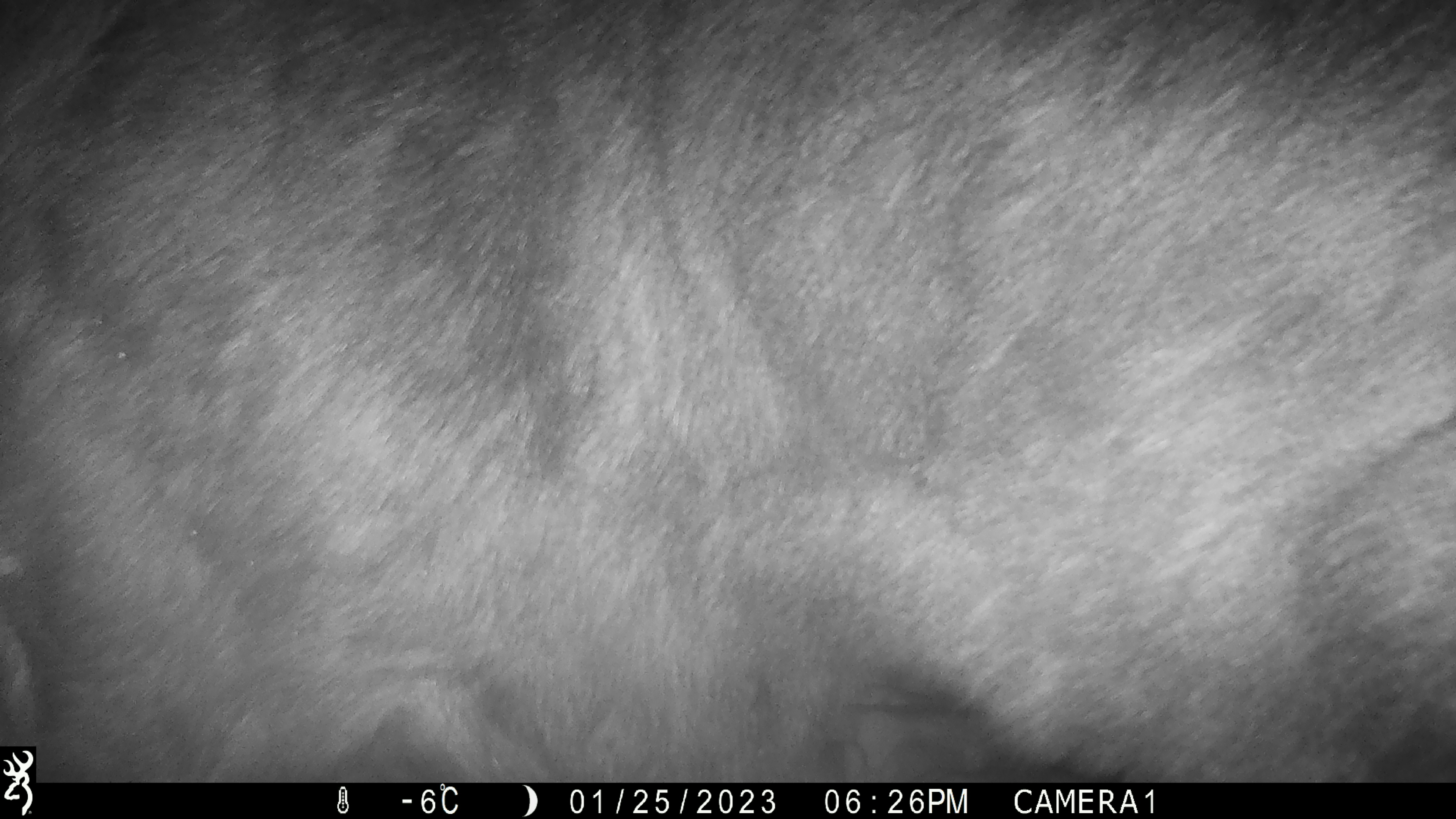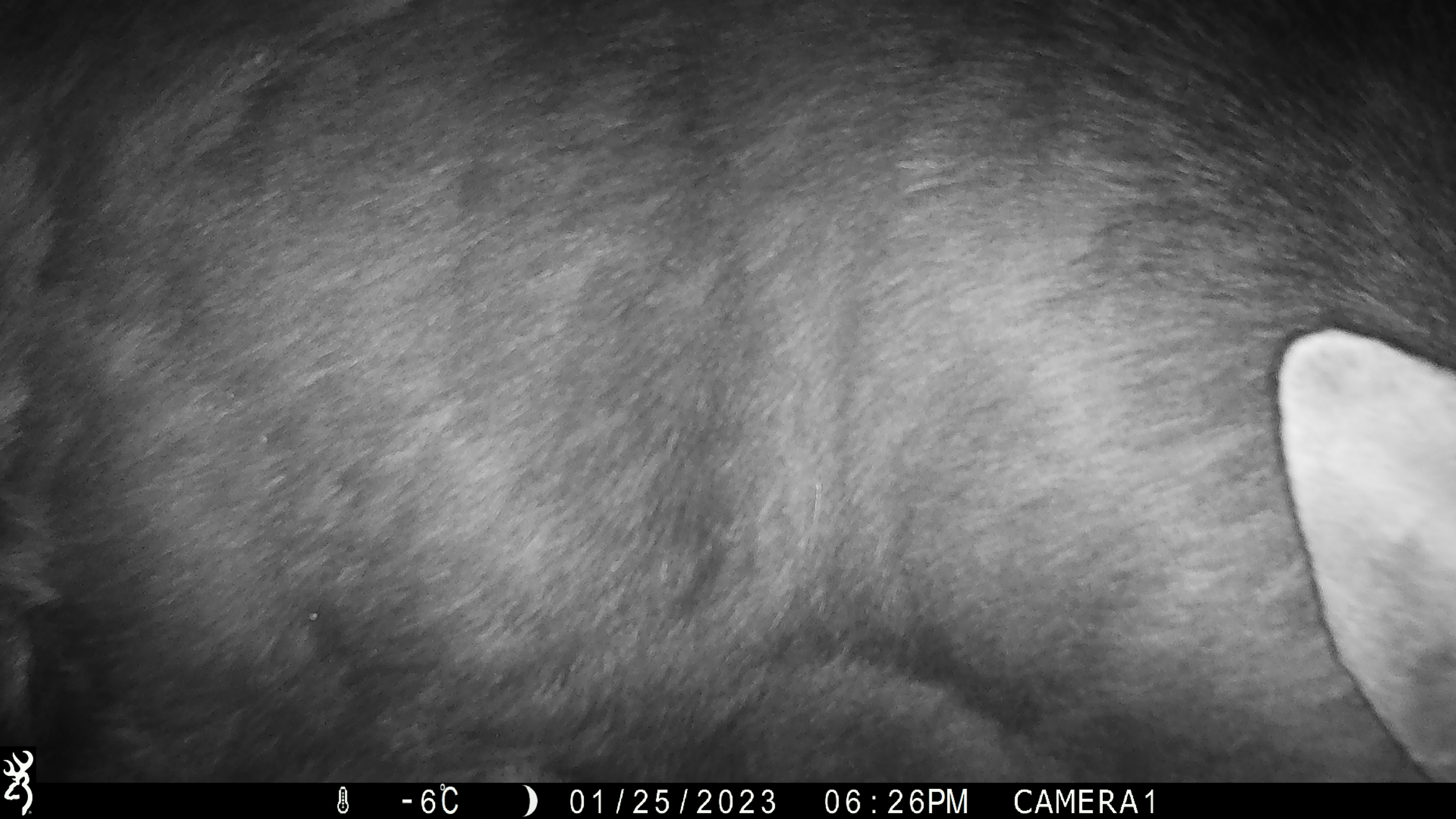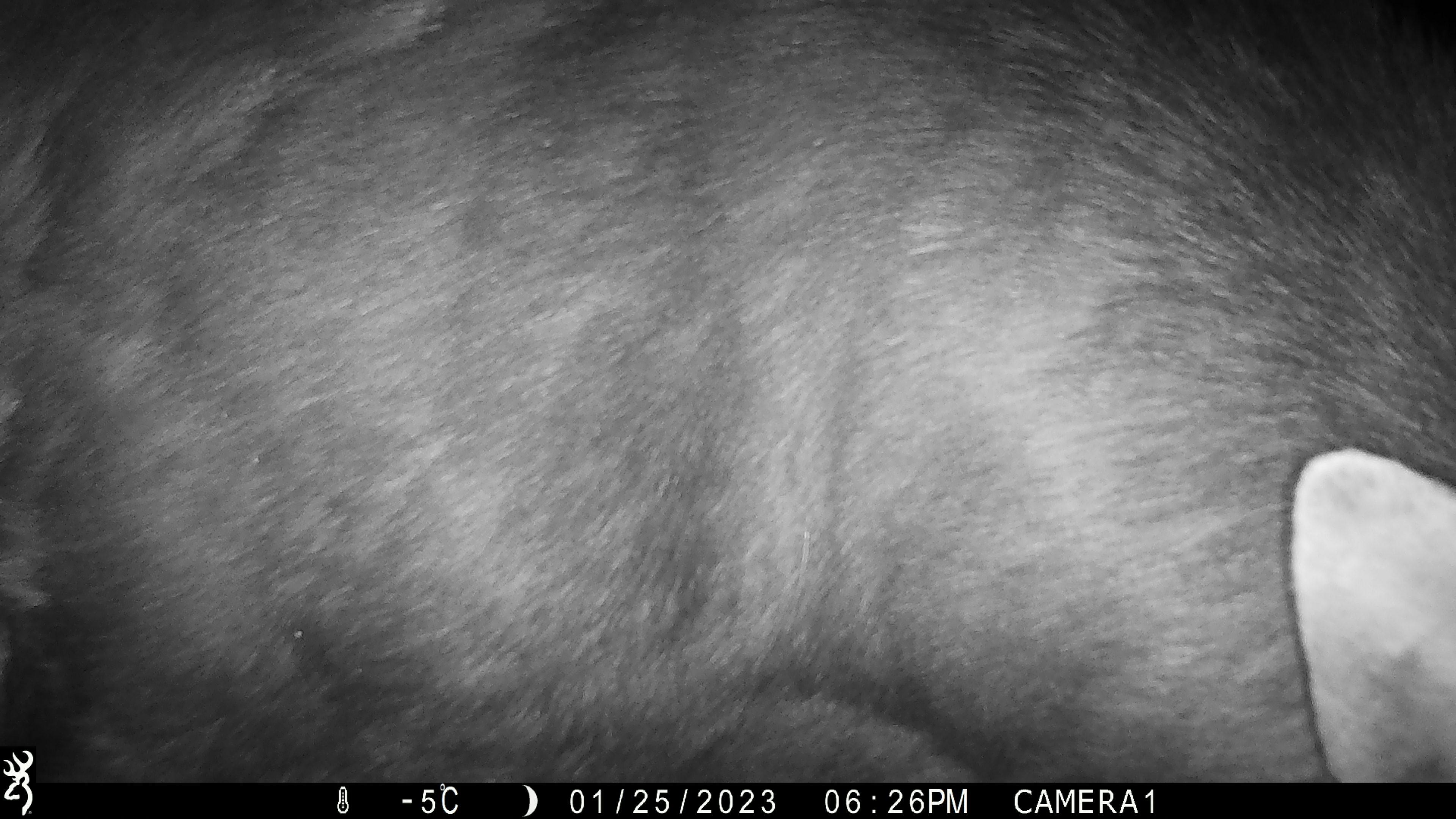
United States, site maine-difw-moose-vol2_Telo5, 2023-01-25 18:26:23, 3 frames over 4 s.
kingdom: Animalia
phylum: Chordata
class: Mammalia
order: Artiodactyla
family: Cervidae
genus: Alces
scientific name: Alces alces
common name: moose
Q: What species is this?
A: Moose (Alces alces).